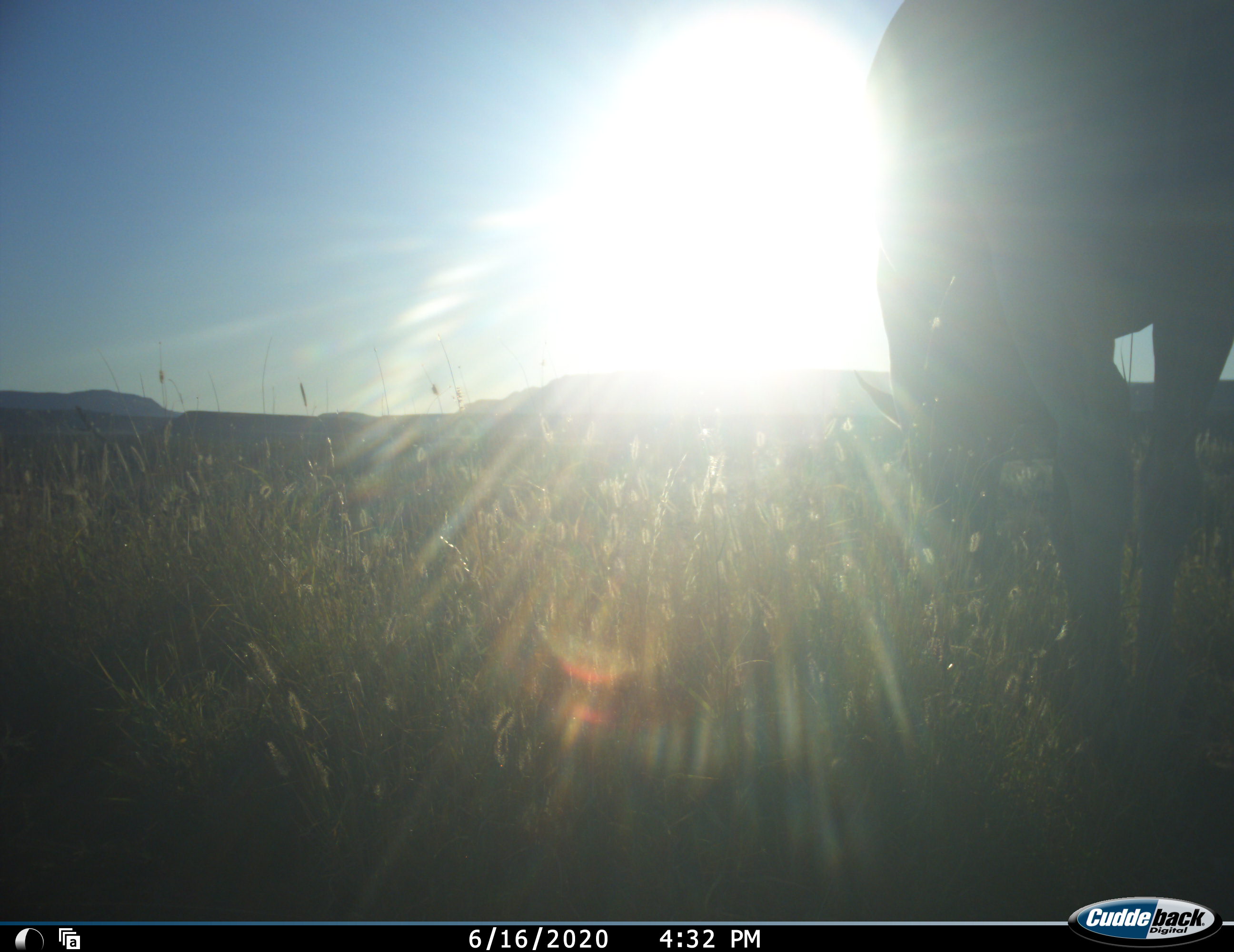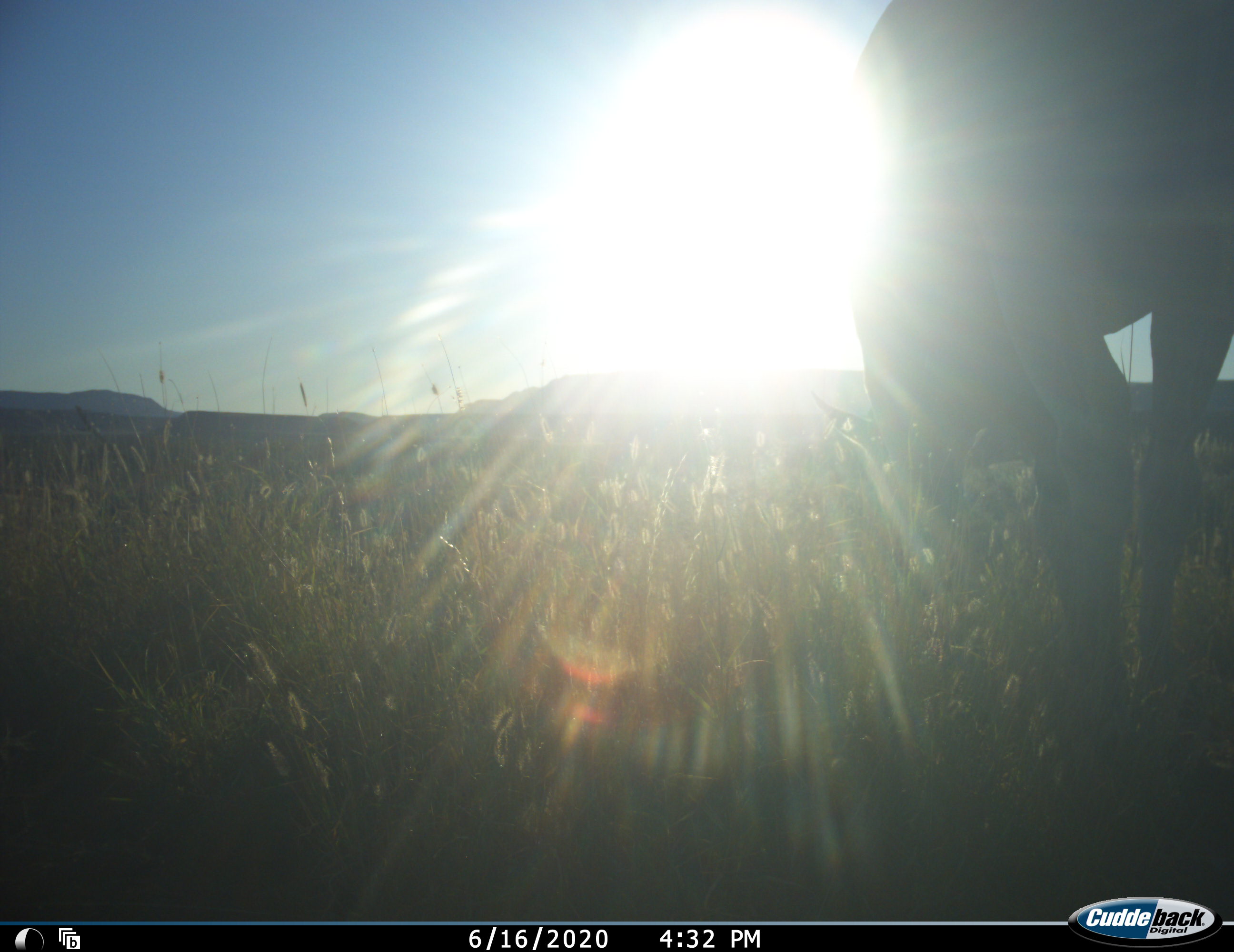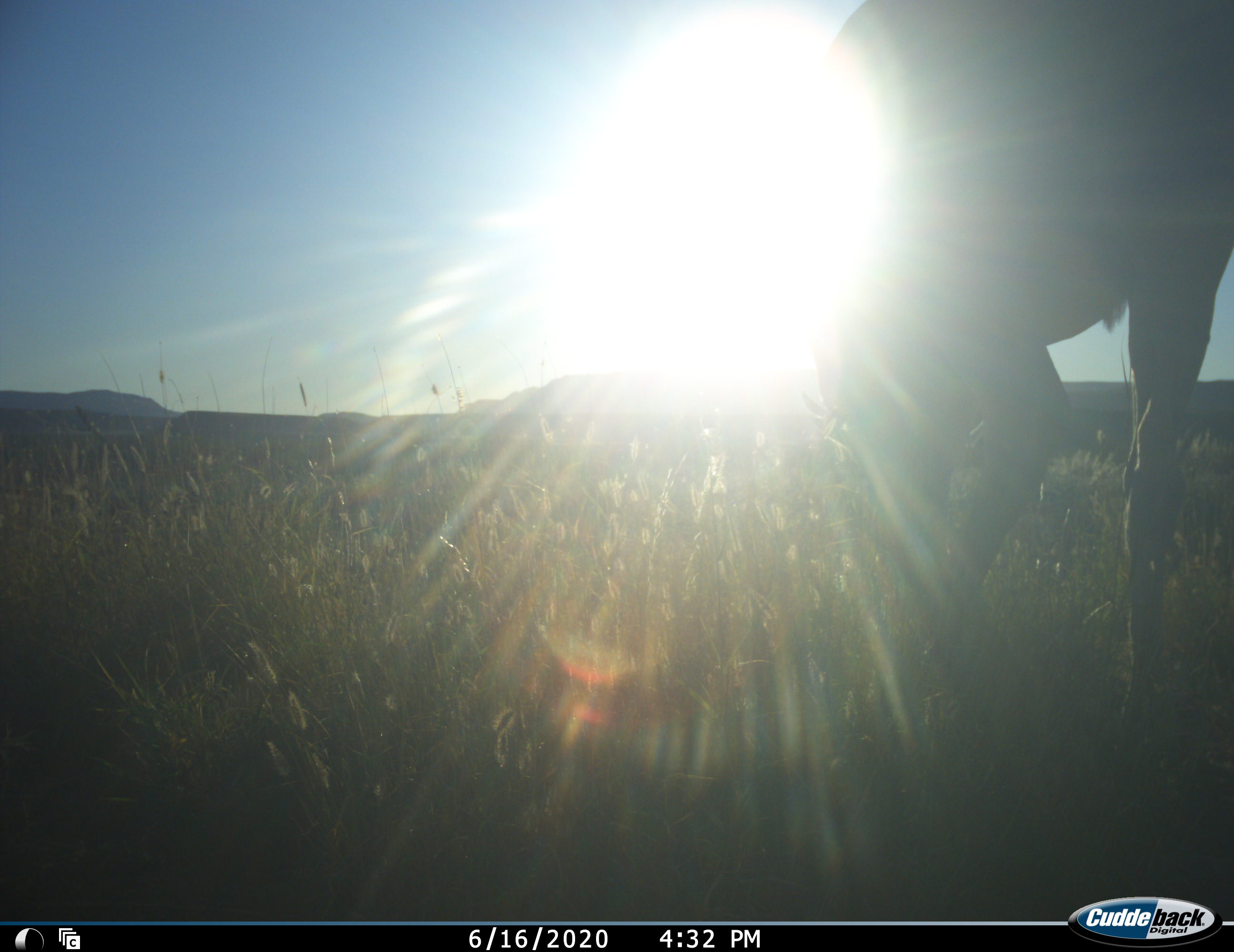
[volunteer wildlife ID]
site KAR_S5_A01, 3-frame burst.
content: unidentified animal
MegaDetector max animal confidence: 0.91